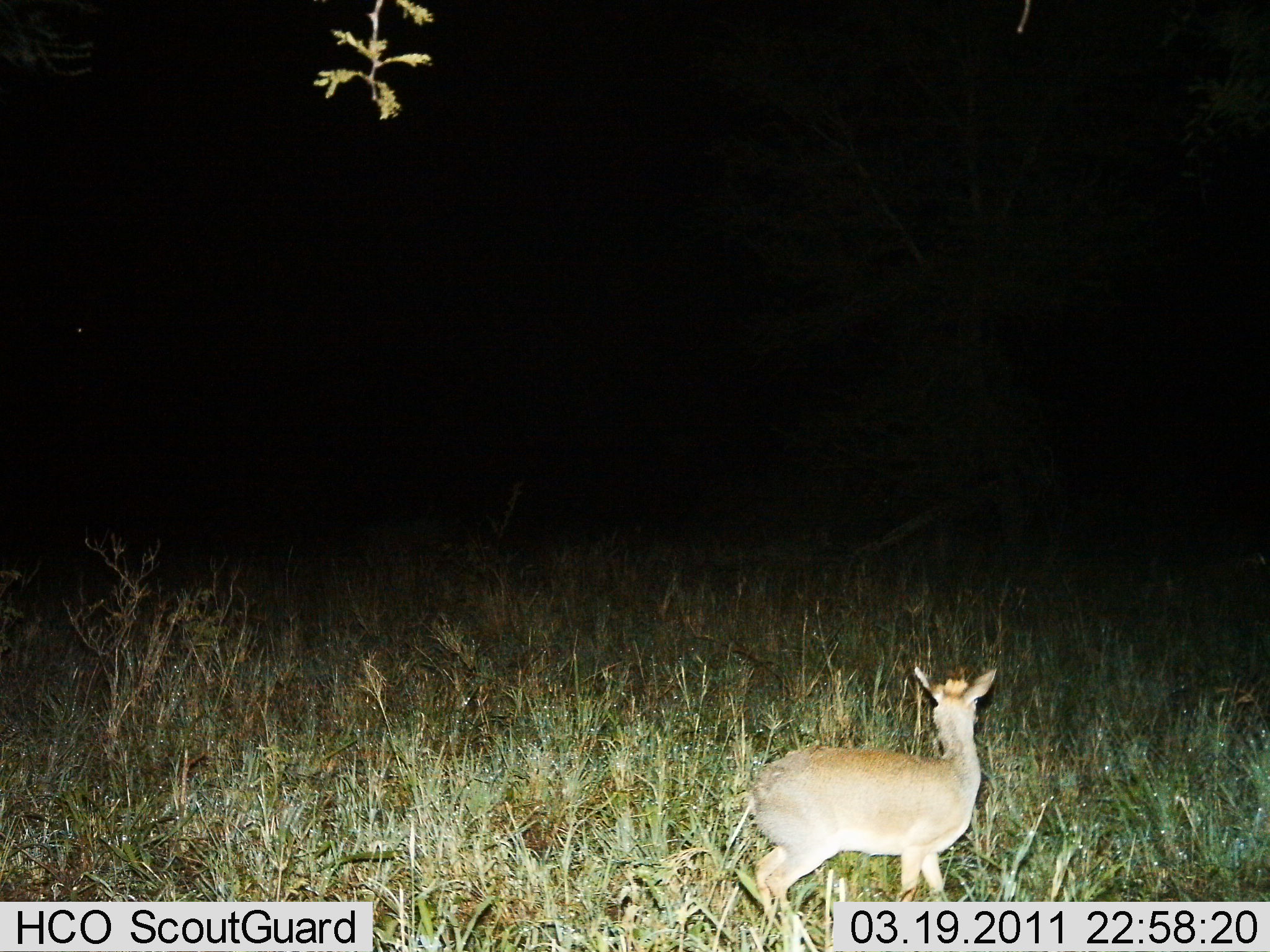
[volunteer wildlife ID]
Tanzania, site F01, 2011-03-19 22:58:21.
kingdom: Animalia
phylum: Chordata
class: Mammalia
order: Artiodactyla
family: Bovidae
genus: Madoqua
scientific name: Madoqua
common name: dikdik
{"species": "dikdik (Madoqua)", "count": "1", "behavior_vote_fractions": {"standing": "100%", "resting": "0%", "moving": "0%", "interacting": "0%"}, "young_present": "0%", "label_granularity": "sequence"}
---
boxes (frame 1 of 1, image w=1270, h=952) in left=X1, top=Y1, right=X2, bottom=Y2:
animal: left=743, top=653, right=1015, bottom=933; left=26, top=296, right=152, bottom=433